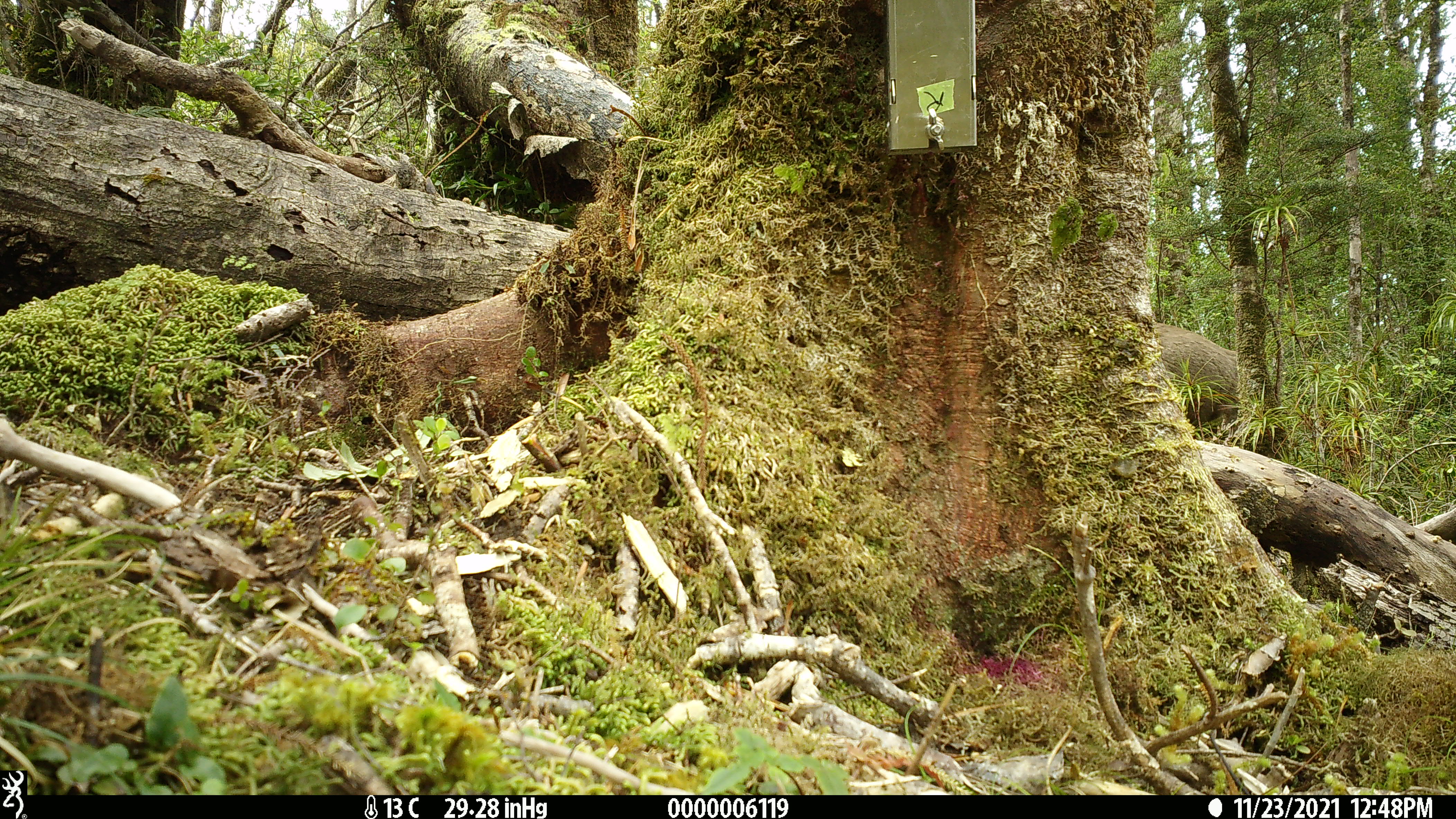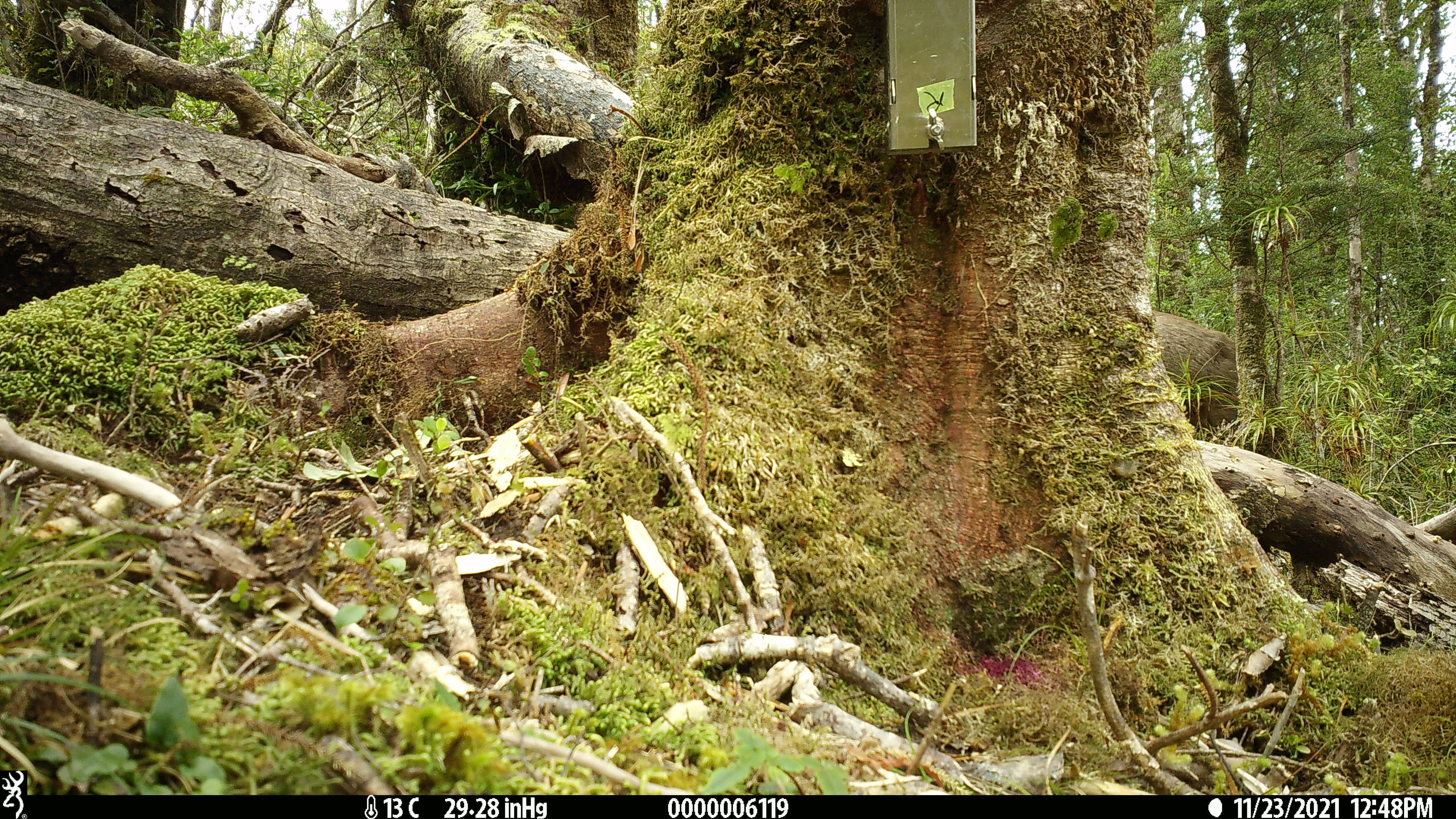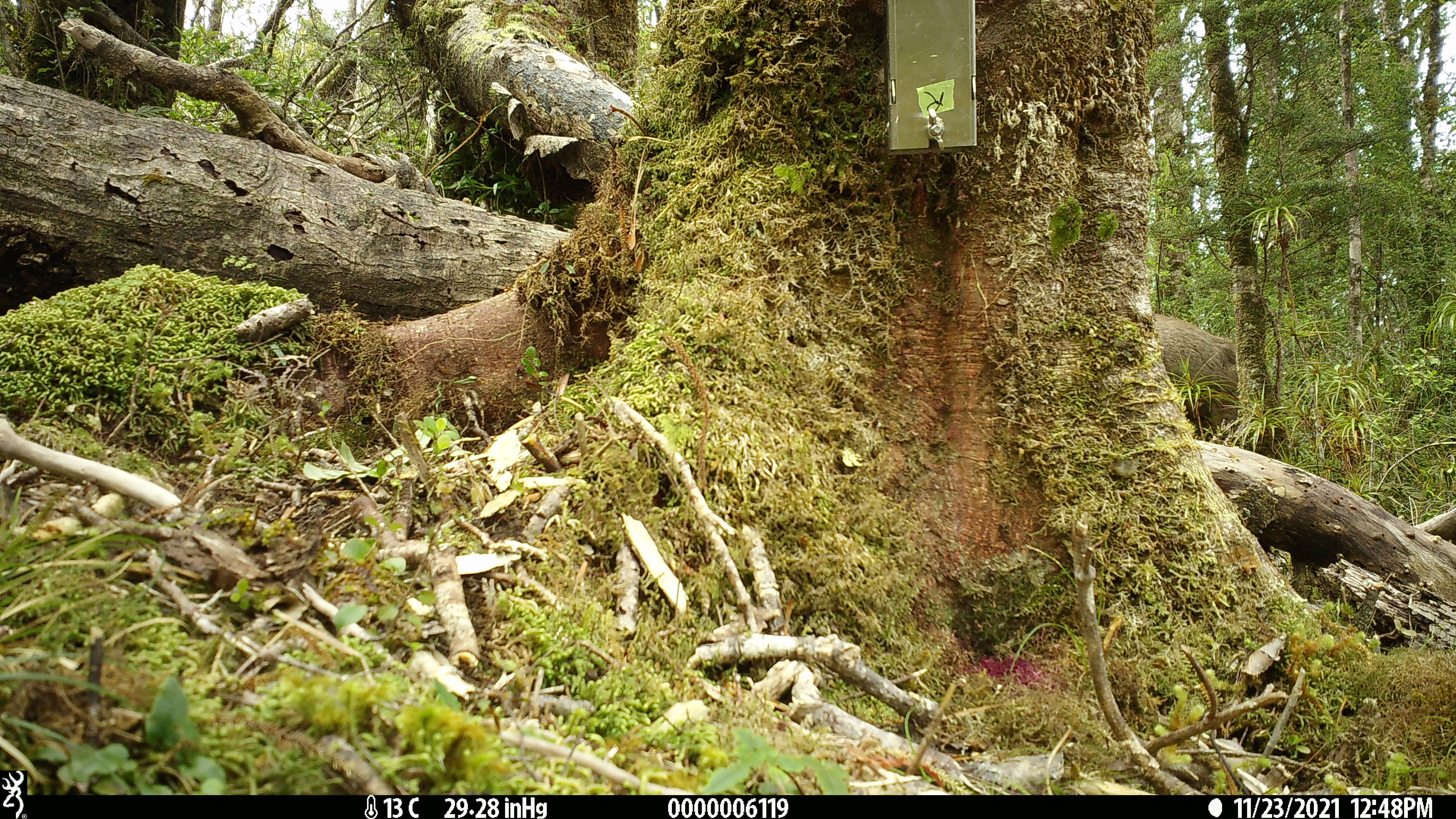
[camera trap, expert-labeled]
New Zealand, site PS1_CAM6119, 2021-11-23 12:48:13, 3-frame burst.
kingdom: Animalia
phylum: Chordata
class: Mammalia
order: Artiodactyla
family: Cervidae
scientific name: Cervidae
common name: deer